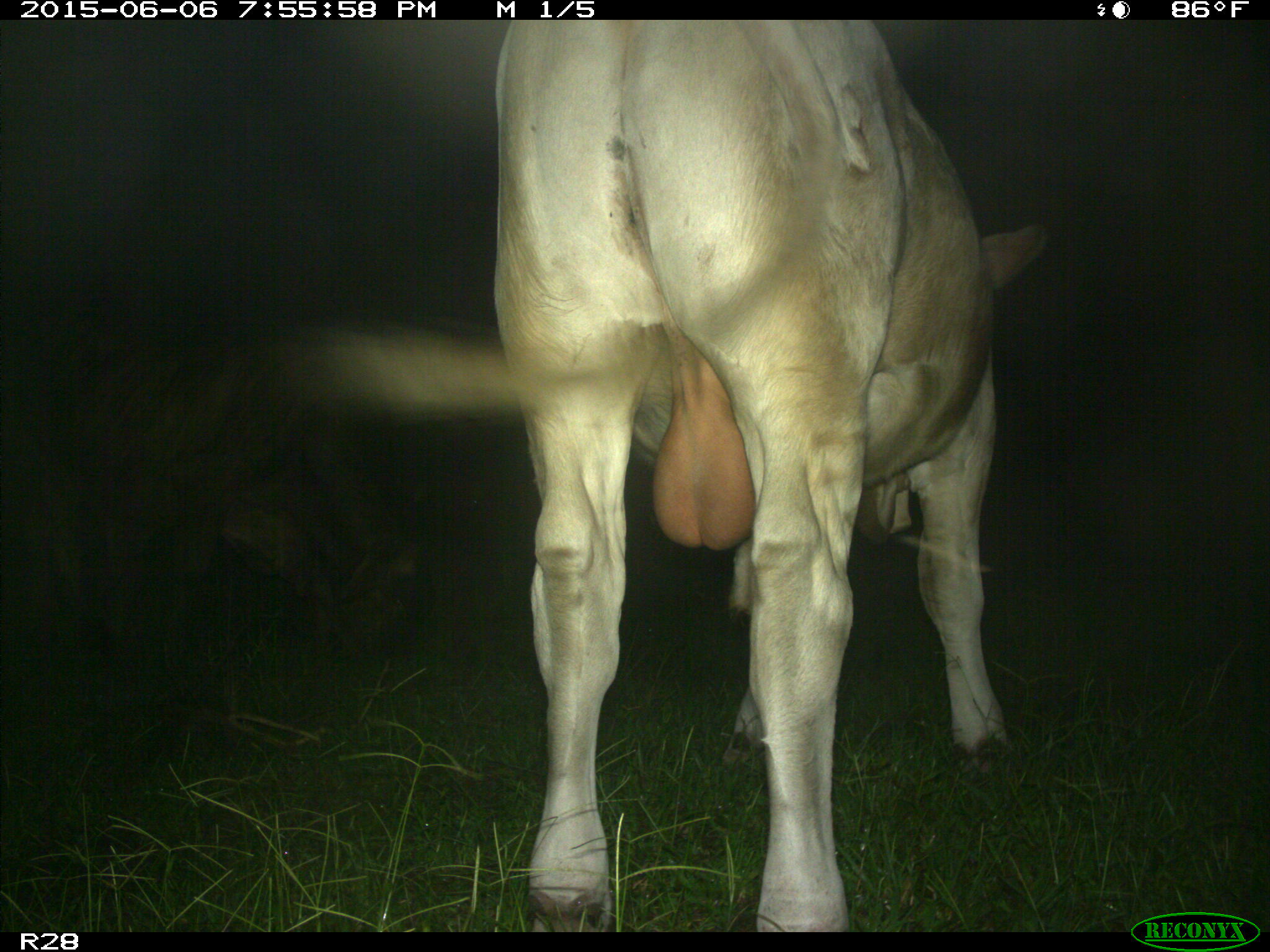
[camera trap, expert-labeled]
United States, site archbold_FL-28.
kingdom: Animalia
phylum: Chordata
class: Mammalia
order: Artiodactyla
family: Bovidae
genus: Bos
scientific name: Bos taurus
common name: domestic cow